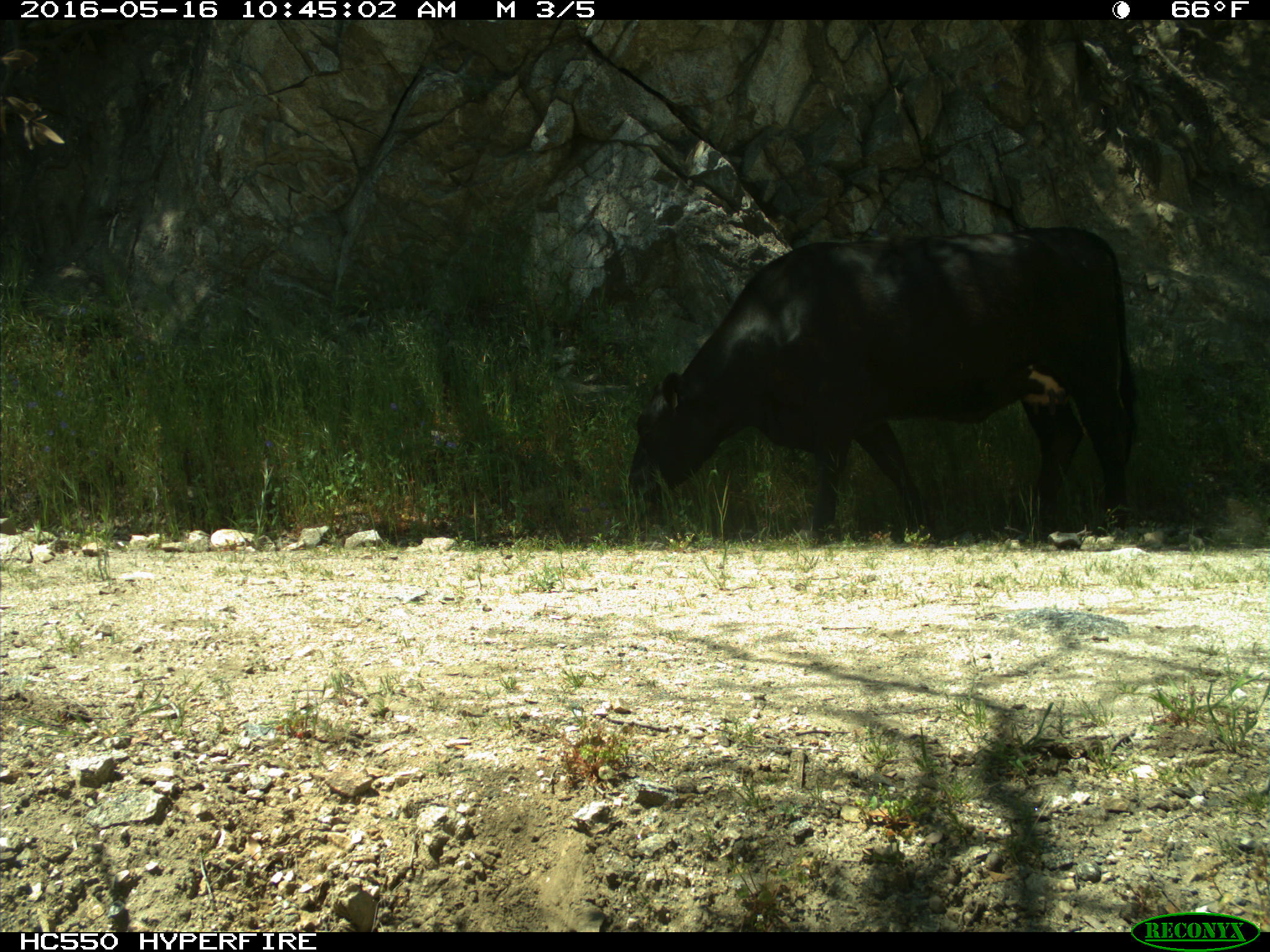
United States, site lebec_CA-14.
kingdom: Animalia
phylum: Chordata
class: Mammalia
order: Artiodactyla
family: Bovidae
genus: Bos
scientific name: Bos taurus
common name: domestic cow